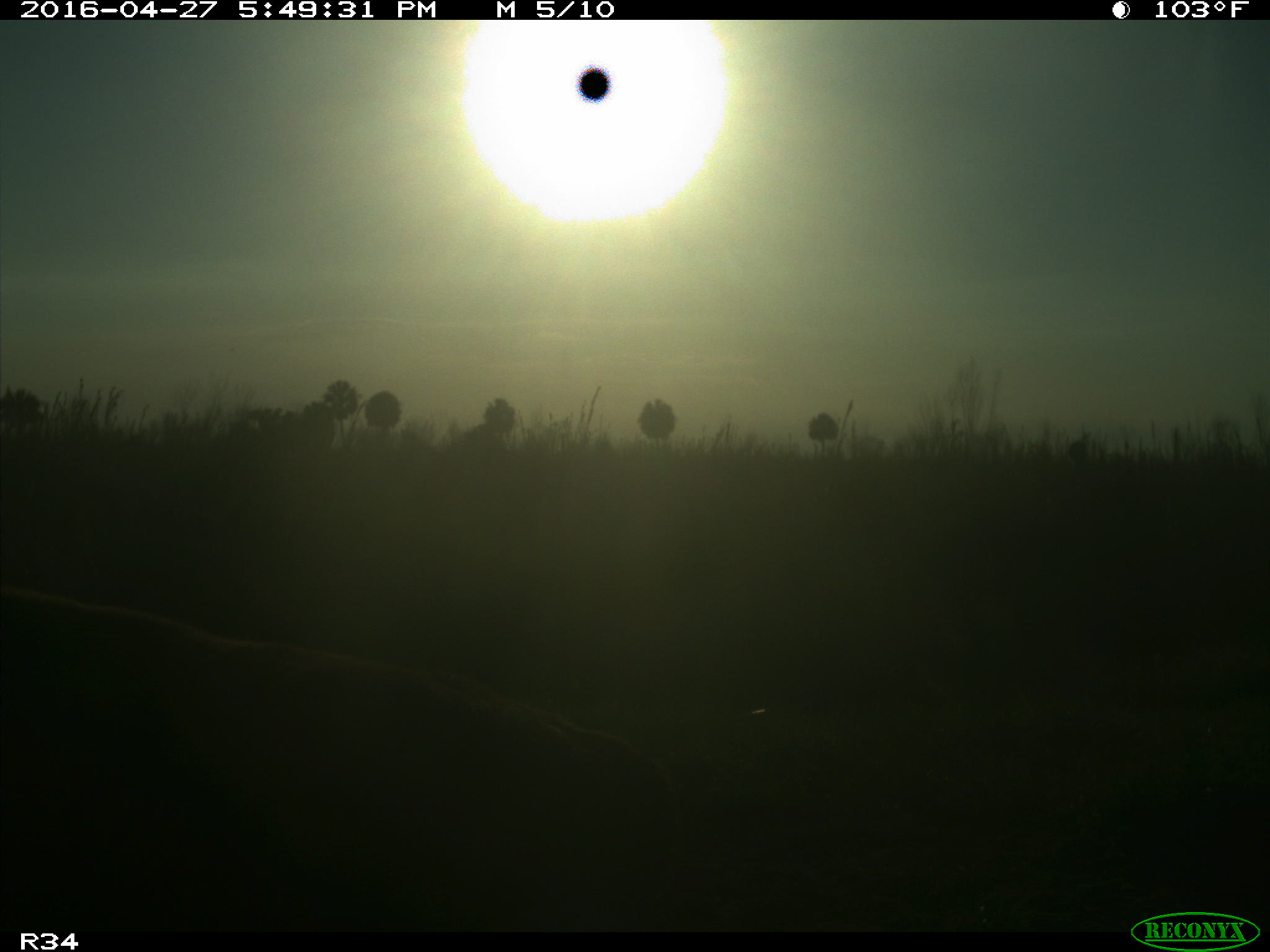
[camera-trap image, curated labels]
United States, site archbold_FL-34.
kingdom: Animalia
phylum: Chordata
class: Mammalia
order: Artiodactyla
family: Bovidae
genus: Bos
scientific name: Bos taurus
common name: domestic cow